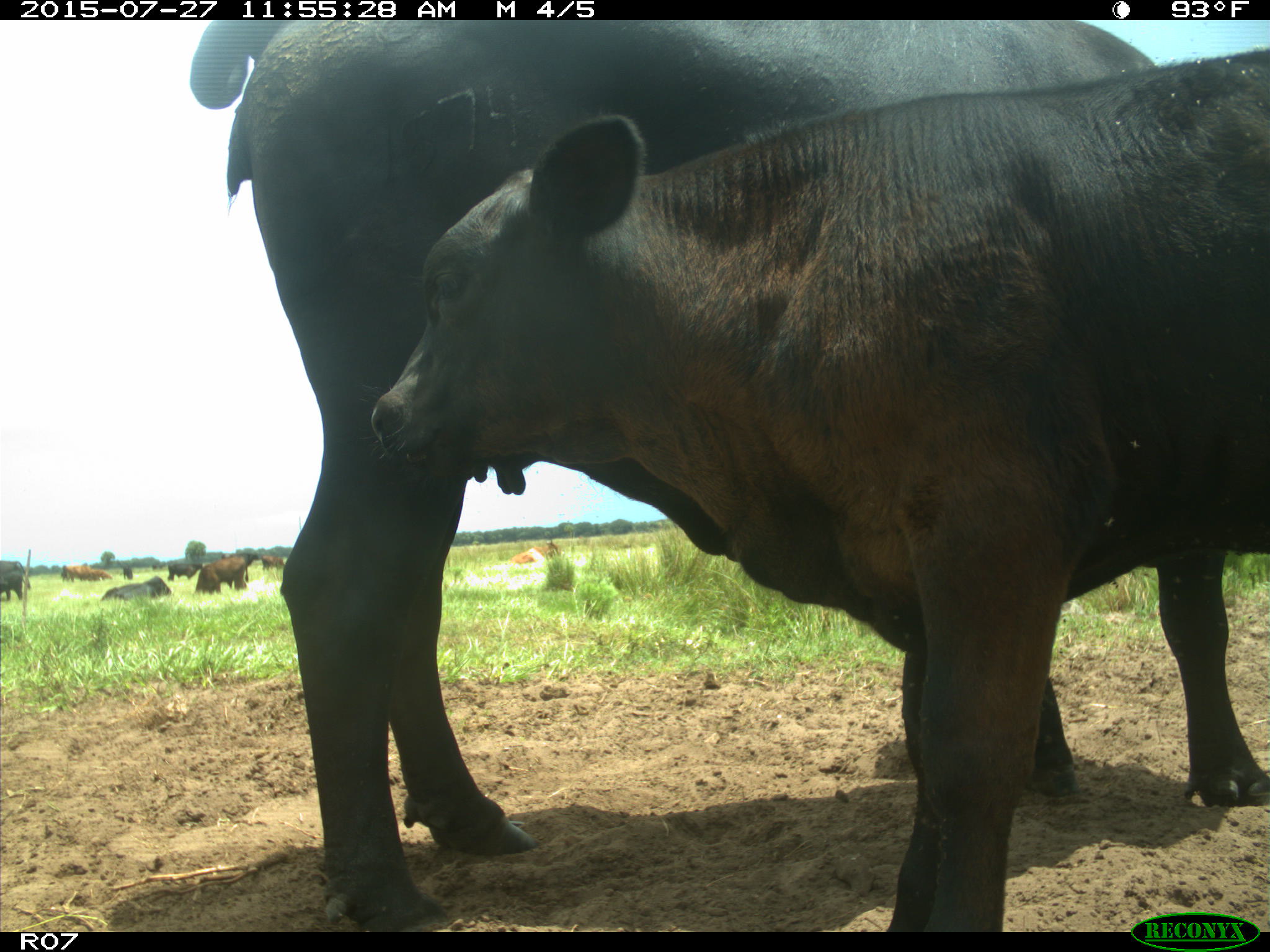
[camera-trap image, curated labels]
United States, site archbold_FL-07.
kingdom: Animalia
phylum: Chordata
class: Mammalia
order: Artiodactyla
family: Bovidae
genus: Bos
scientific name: Bos taurus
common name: domestic cow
Bos taurus (domestic cow).